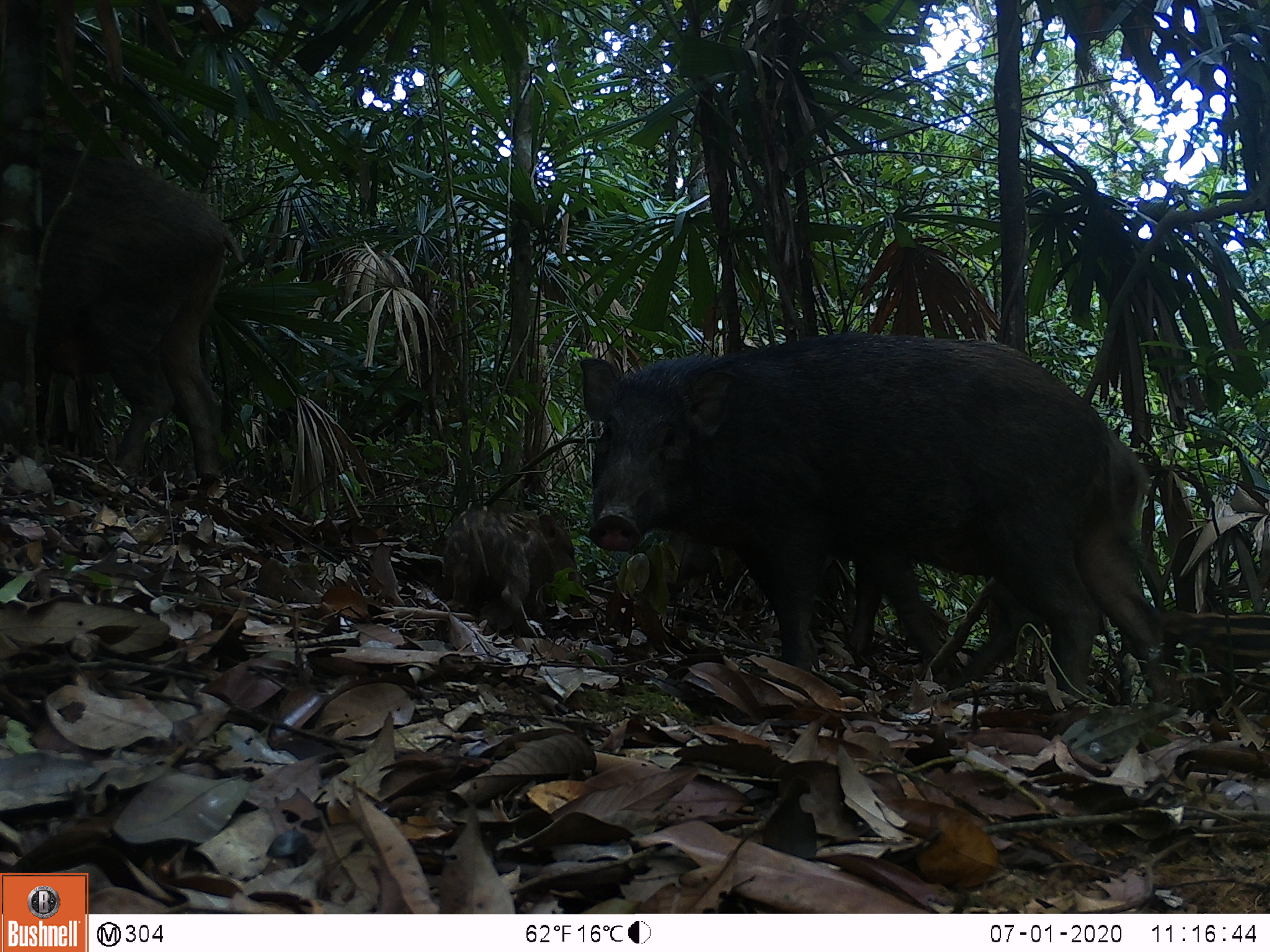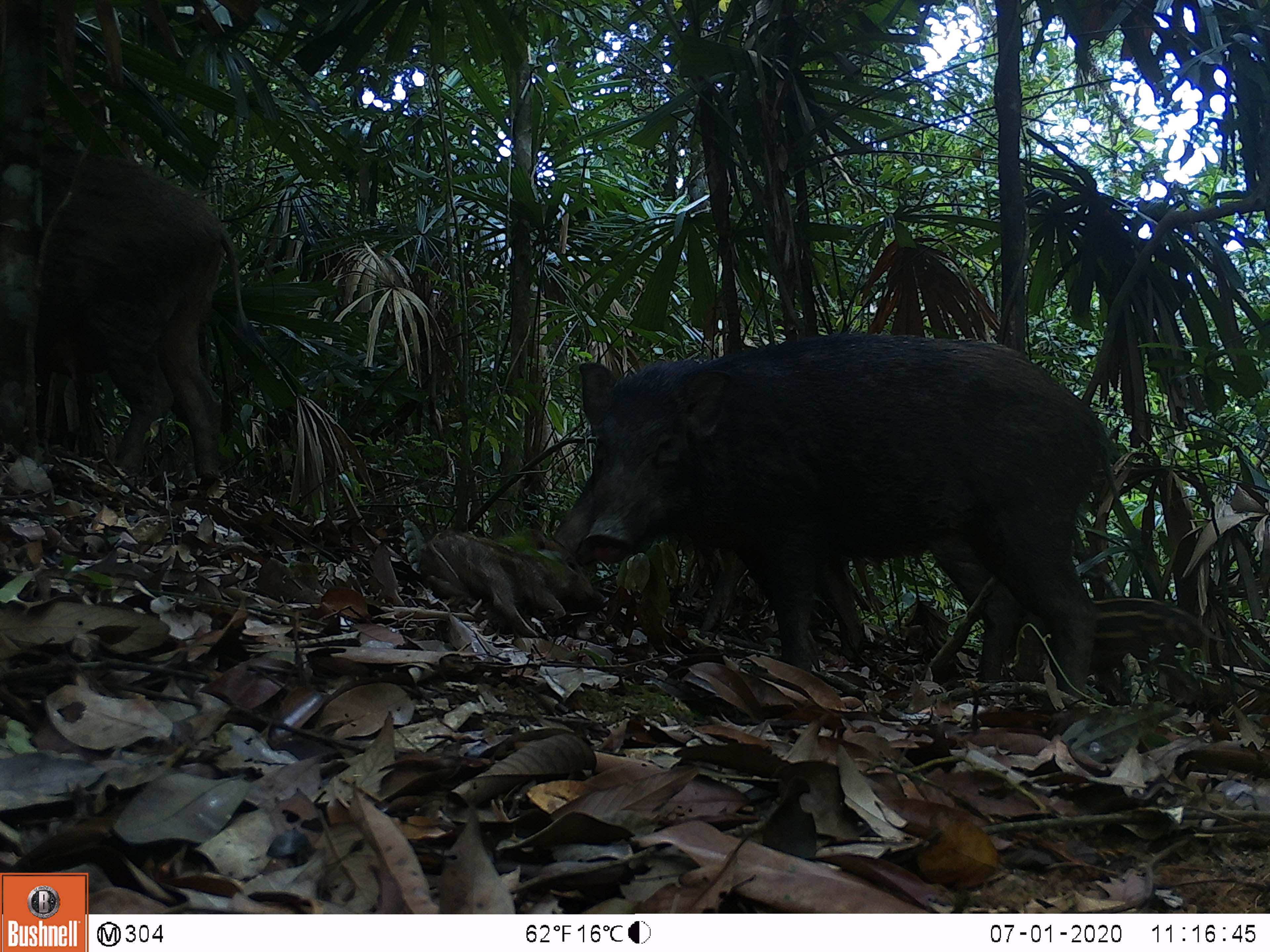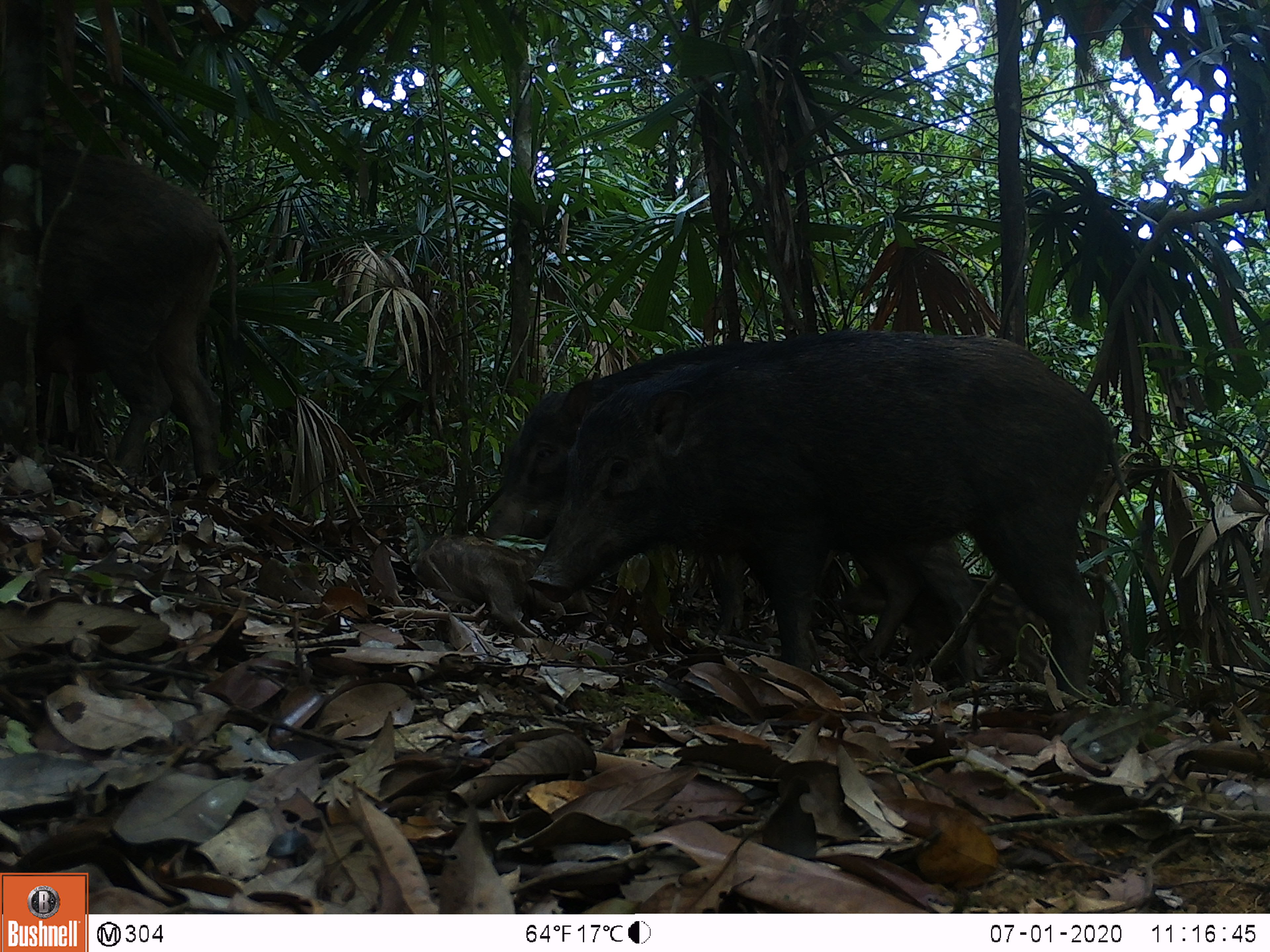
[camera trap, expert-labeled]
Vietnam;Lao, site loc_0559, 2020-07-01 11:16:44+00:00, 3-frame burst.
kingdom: Animalia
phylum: Chordata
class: Mammalia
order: Artiodactyla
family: Suidae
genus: Sus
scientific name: Sus scrofa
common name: eurasian wild pig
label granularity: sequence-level